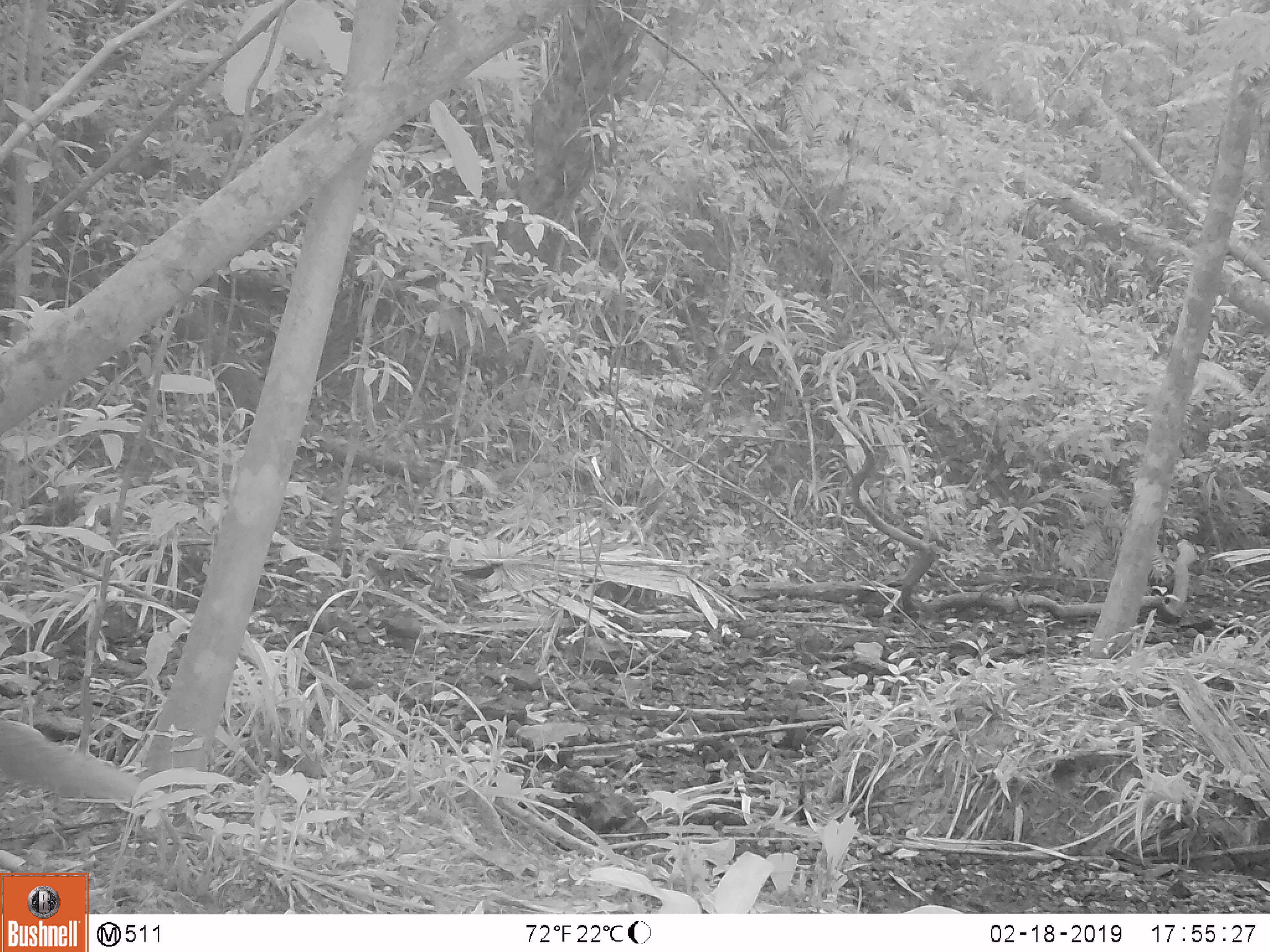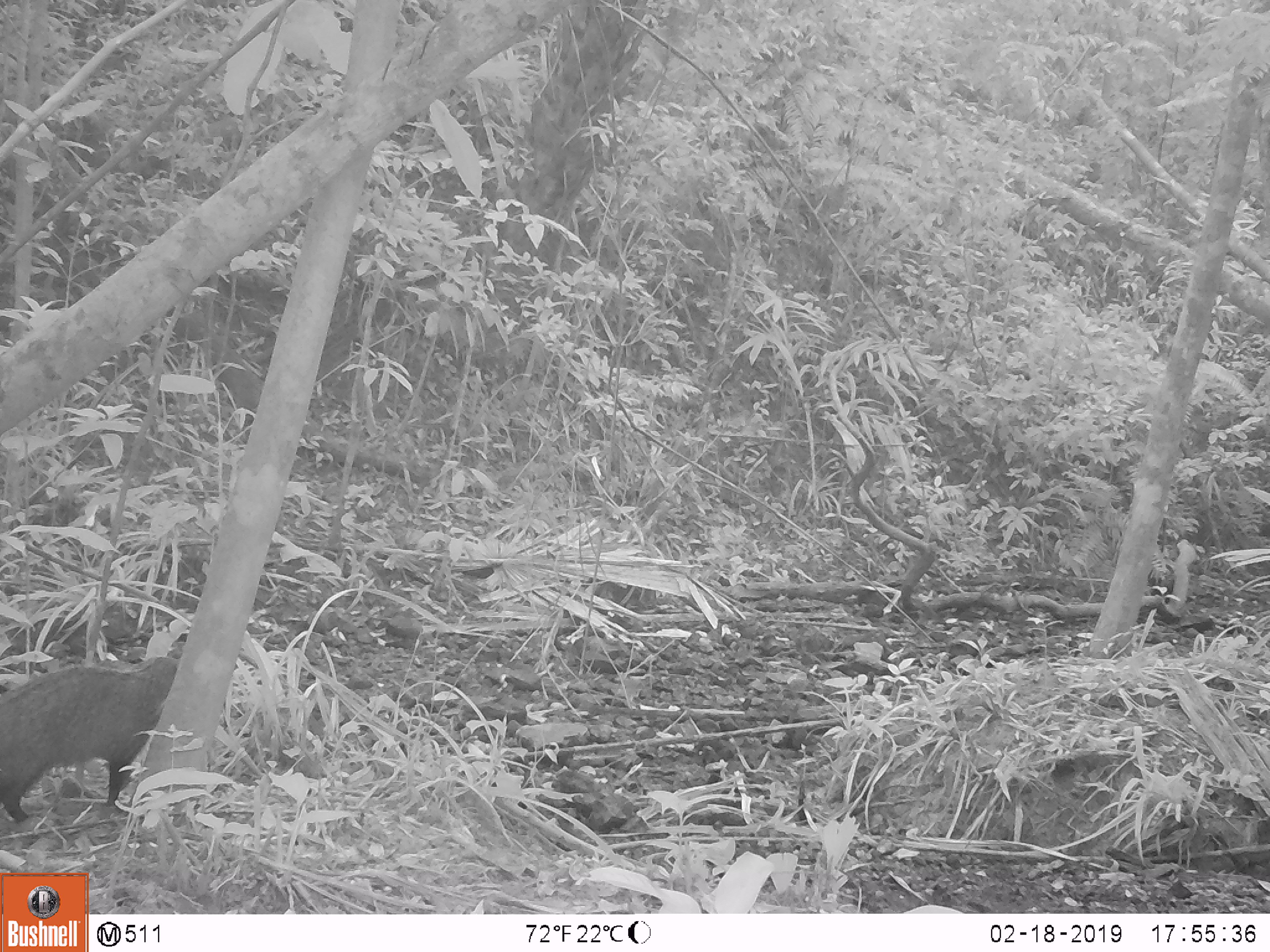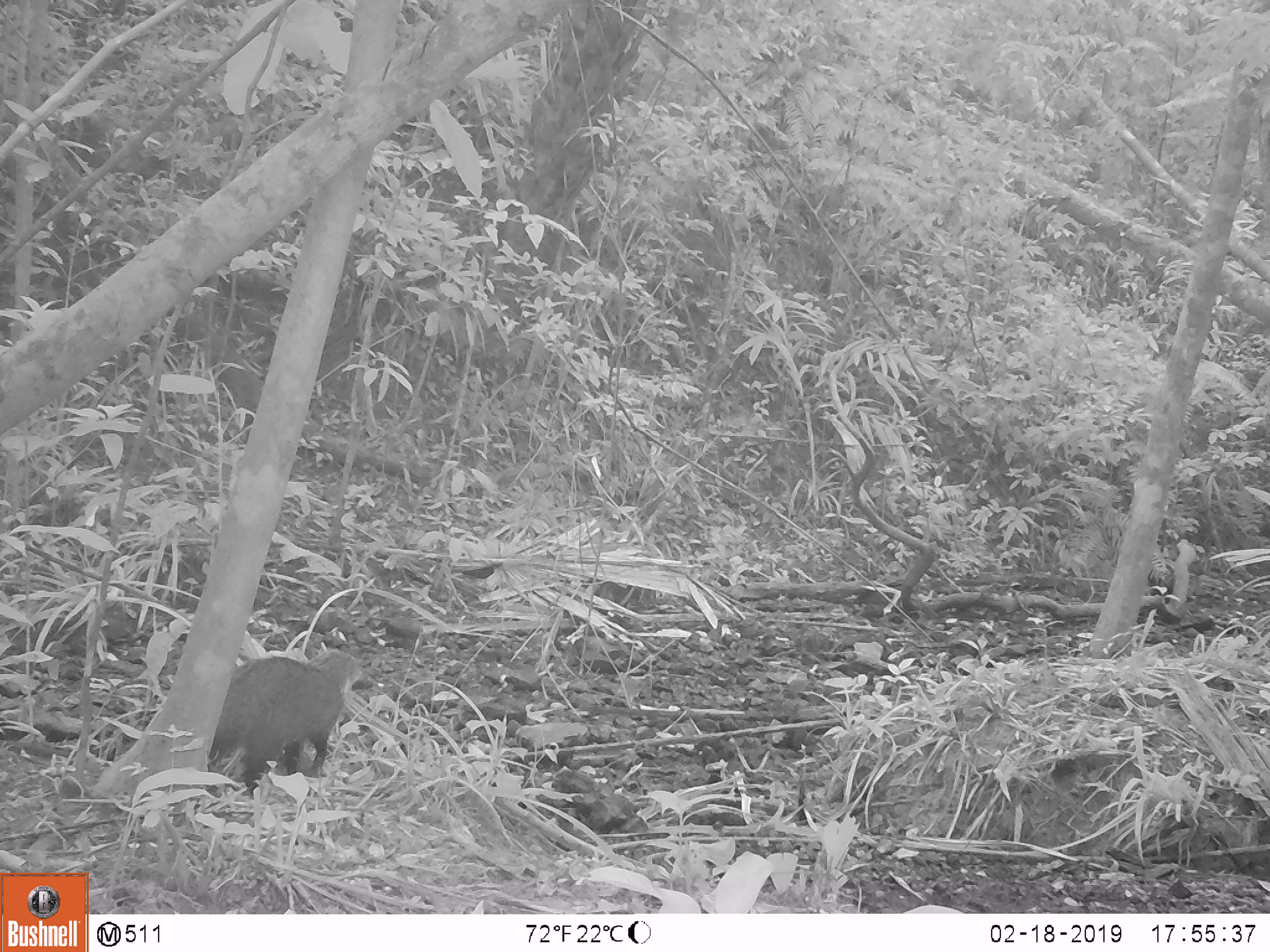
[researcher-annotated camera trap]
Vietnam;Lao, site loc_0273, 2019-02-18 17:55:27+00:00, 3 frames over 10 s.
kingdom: Animalia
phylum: Chordata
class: Mammalia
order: Carnivora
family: Herpestidae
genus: Urva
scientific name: Urva urva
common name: crab-eating mongoose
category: crab eating mongoose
Crab eating mongoose (crab-eating mongoose) (Urva urva). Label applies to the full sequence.